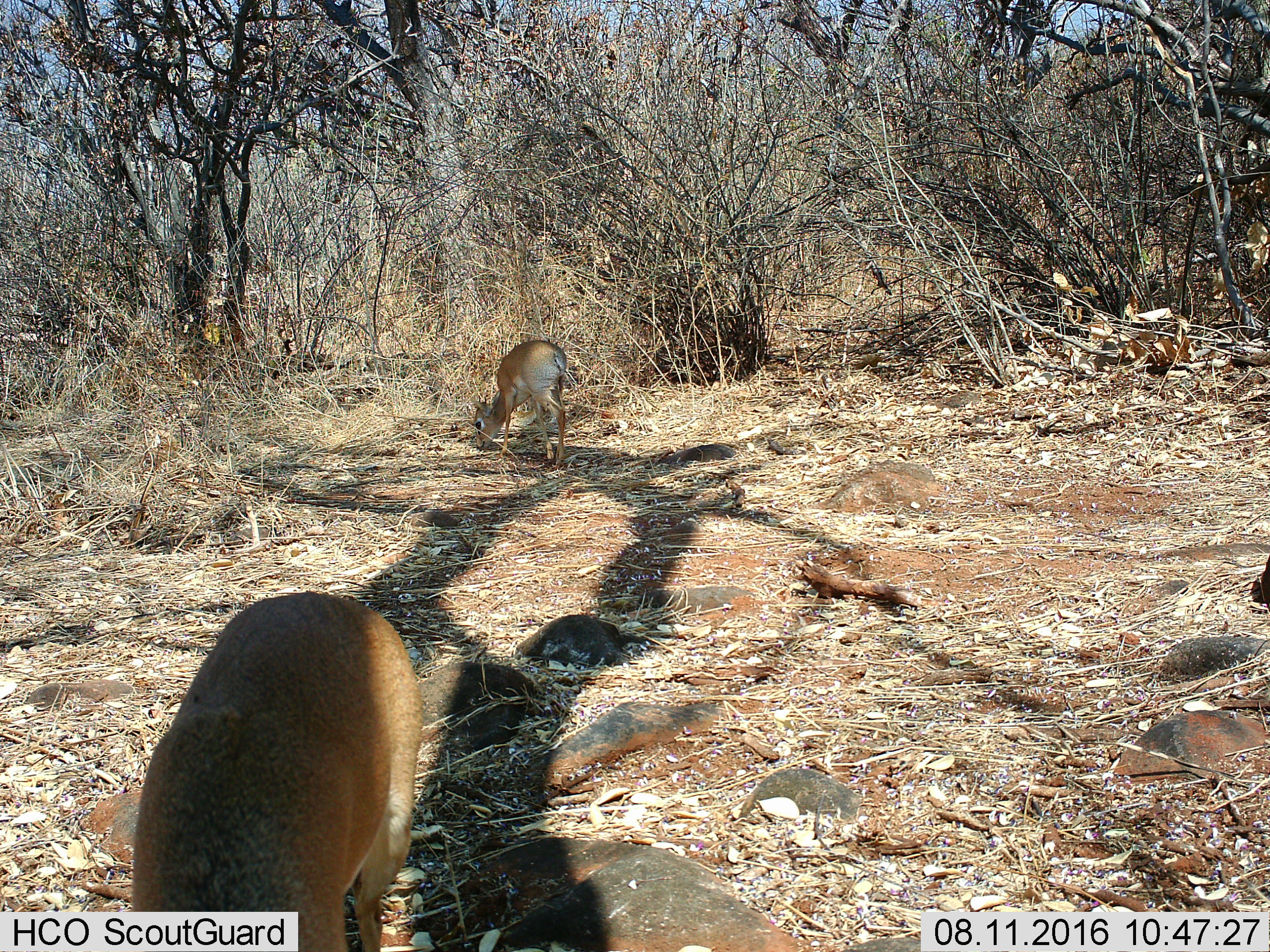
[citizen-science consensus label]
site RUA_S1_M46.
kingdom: Animalia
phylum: Chordata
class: Mammalia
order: Artiodactyla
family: Bovidae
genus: Madoqua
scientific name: Madoqua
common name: dik-dik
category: dikdik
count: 2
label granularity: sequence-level